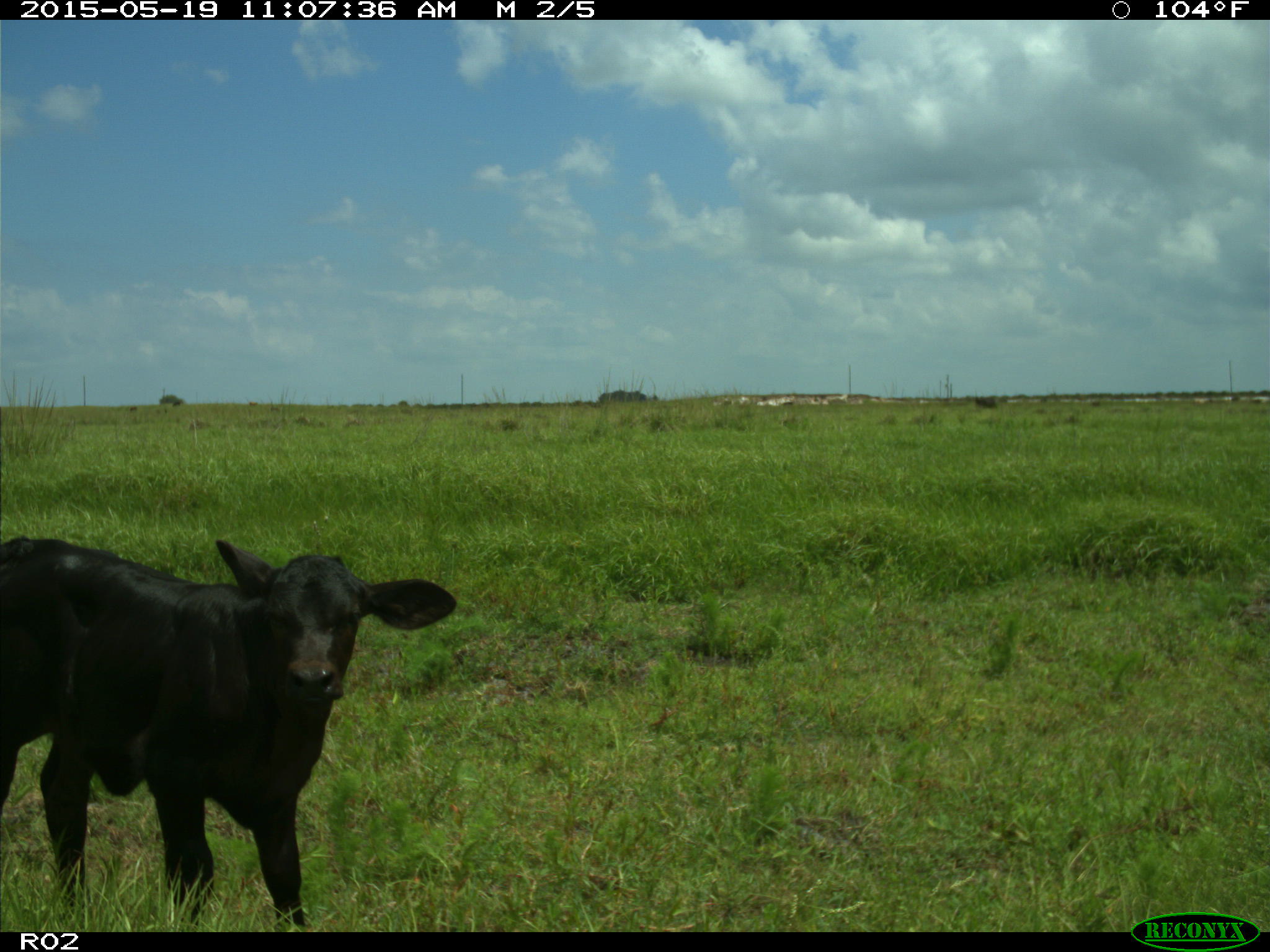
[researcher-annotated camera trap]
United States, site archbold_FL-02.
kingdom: Animalia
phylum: Chordata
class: Mammalia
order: Artiodactyla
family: Bovidae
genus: Bos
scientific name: Bos taurus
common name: domestic cow